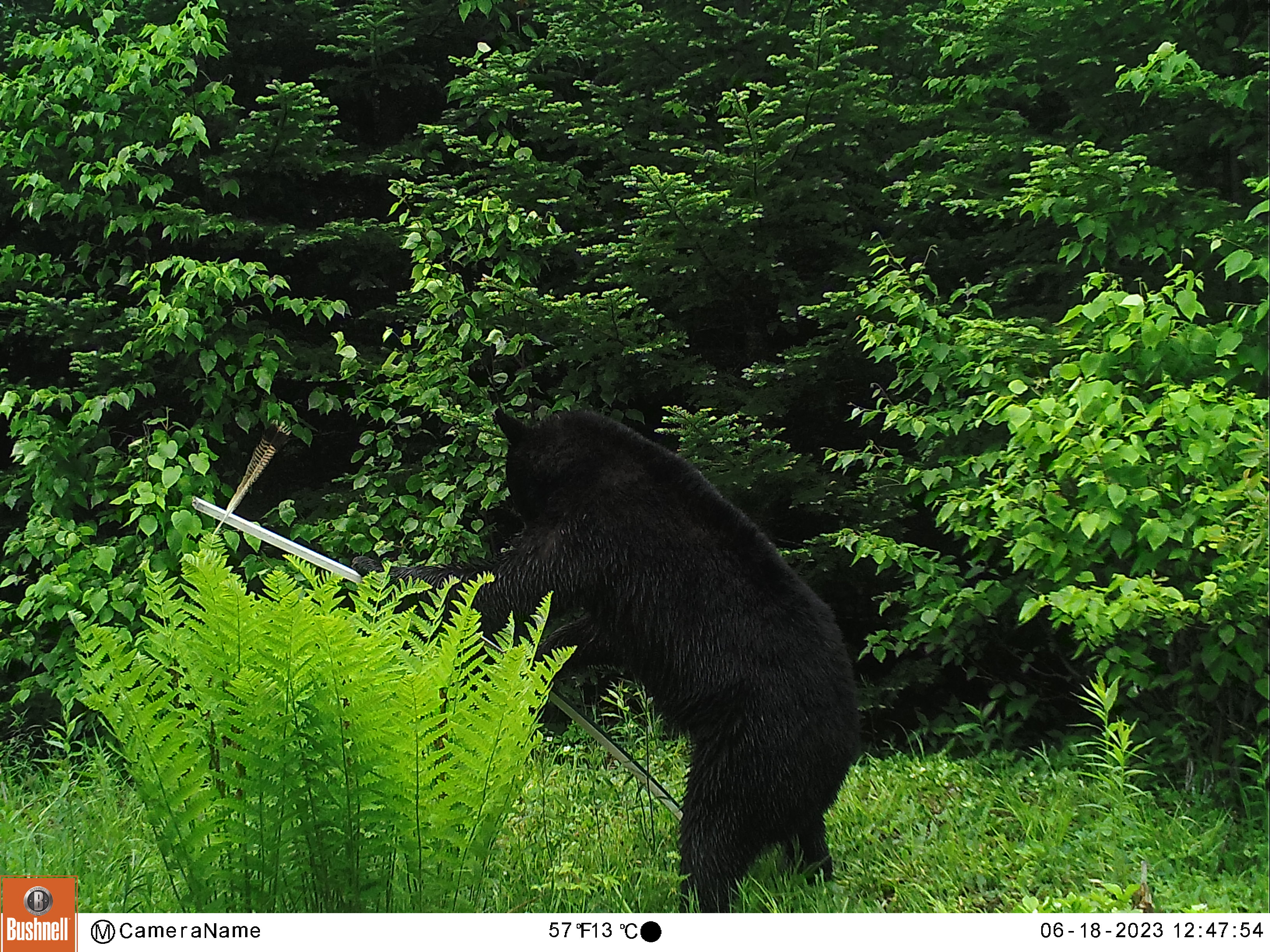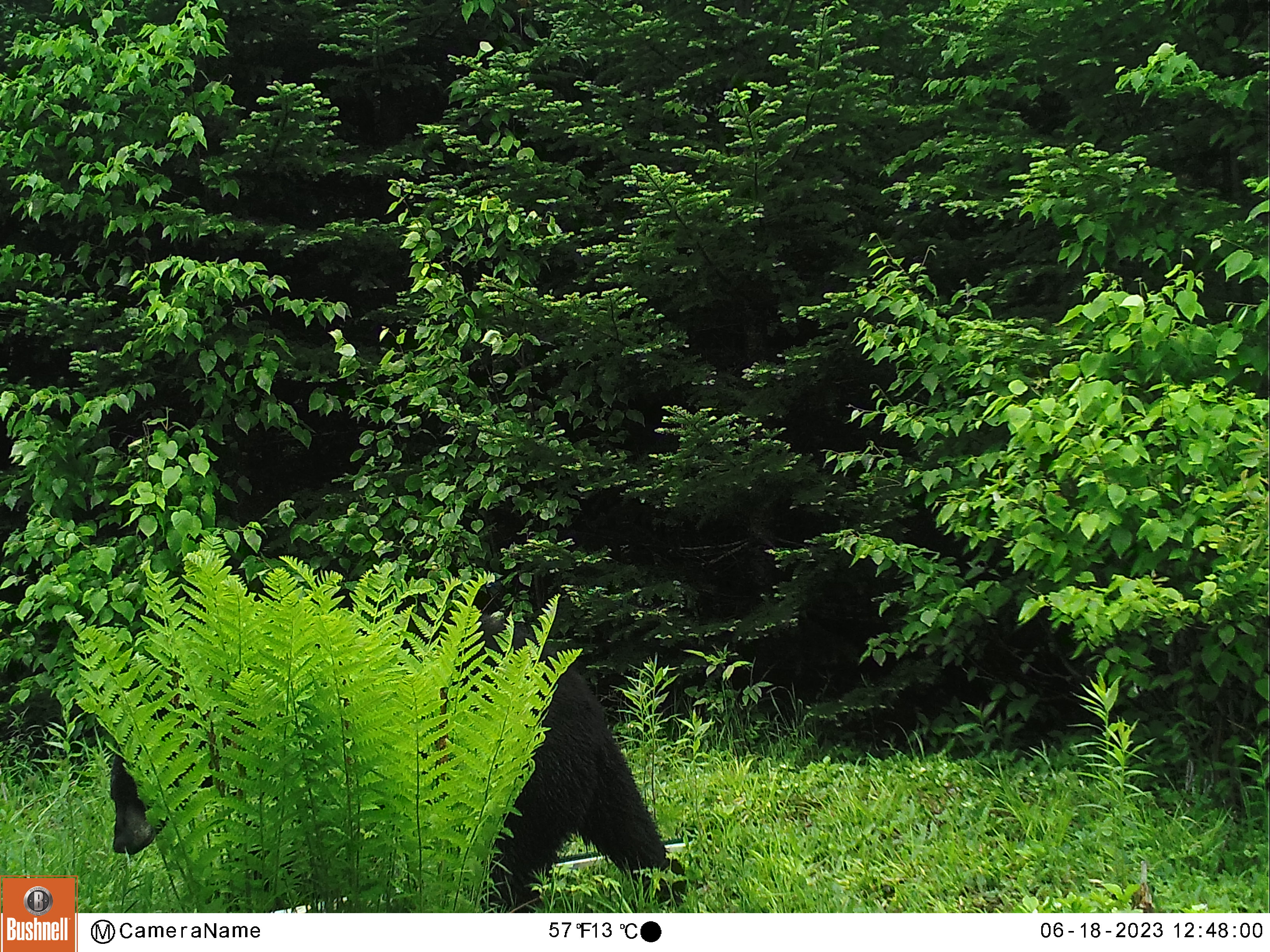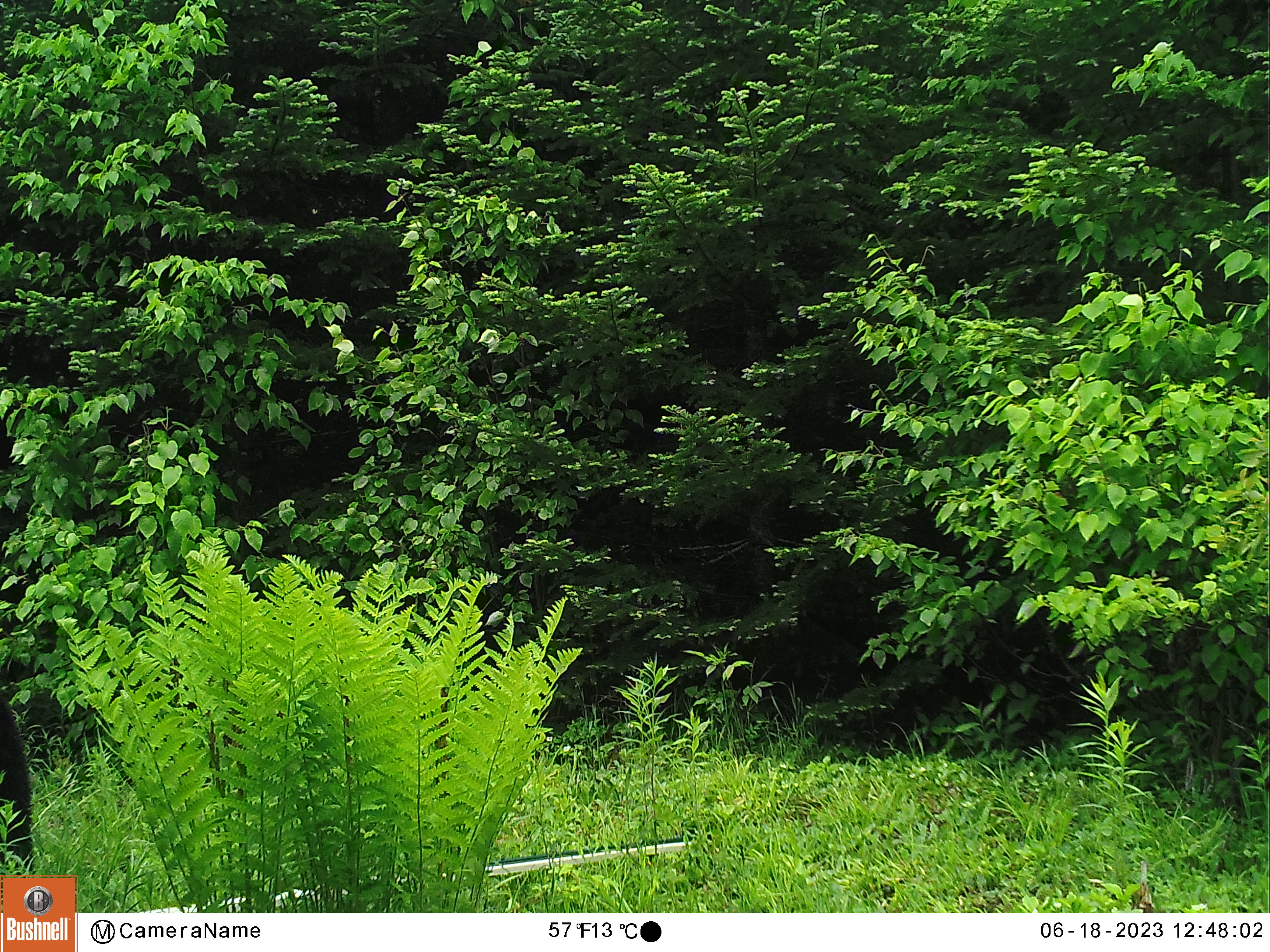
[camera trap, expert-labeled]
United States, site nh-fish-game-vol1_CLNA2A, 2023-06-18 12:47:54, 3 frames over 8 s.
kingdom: Animalia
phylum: Chordata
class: Mammalia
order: Carnivora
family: Ursidae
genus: Ursus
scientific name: Ursus americanus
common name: black bear